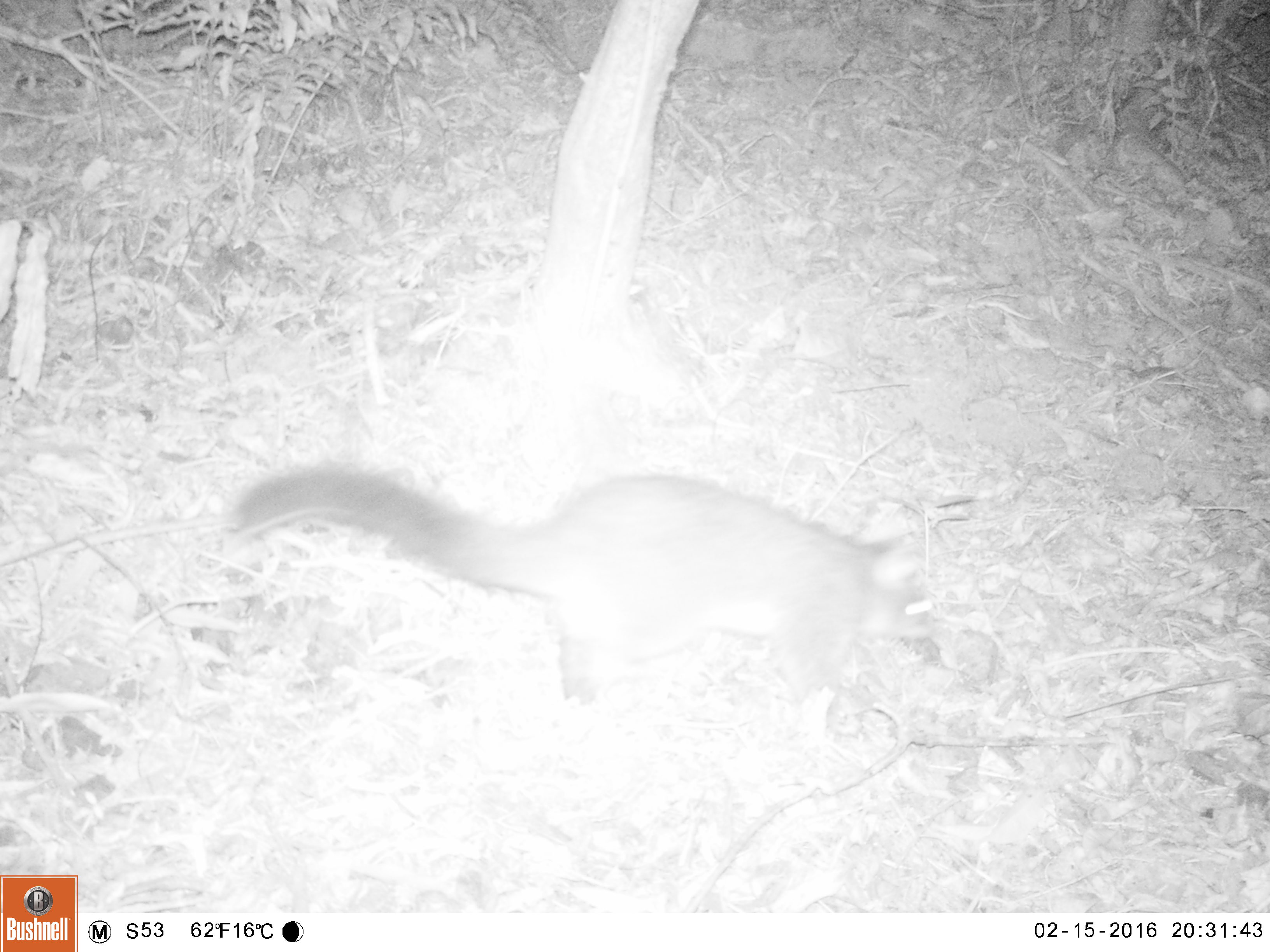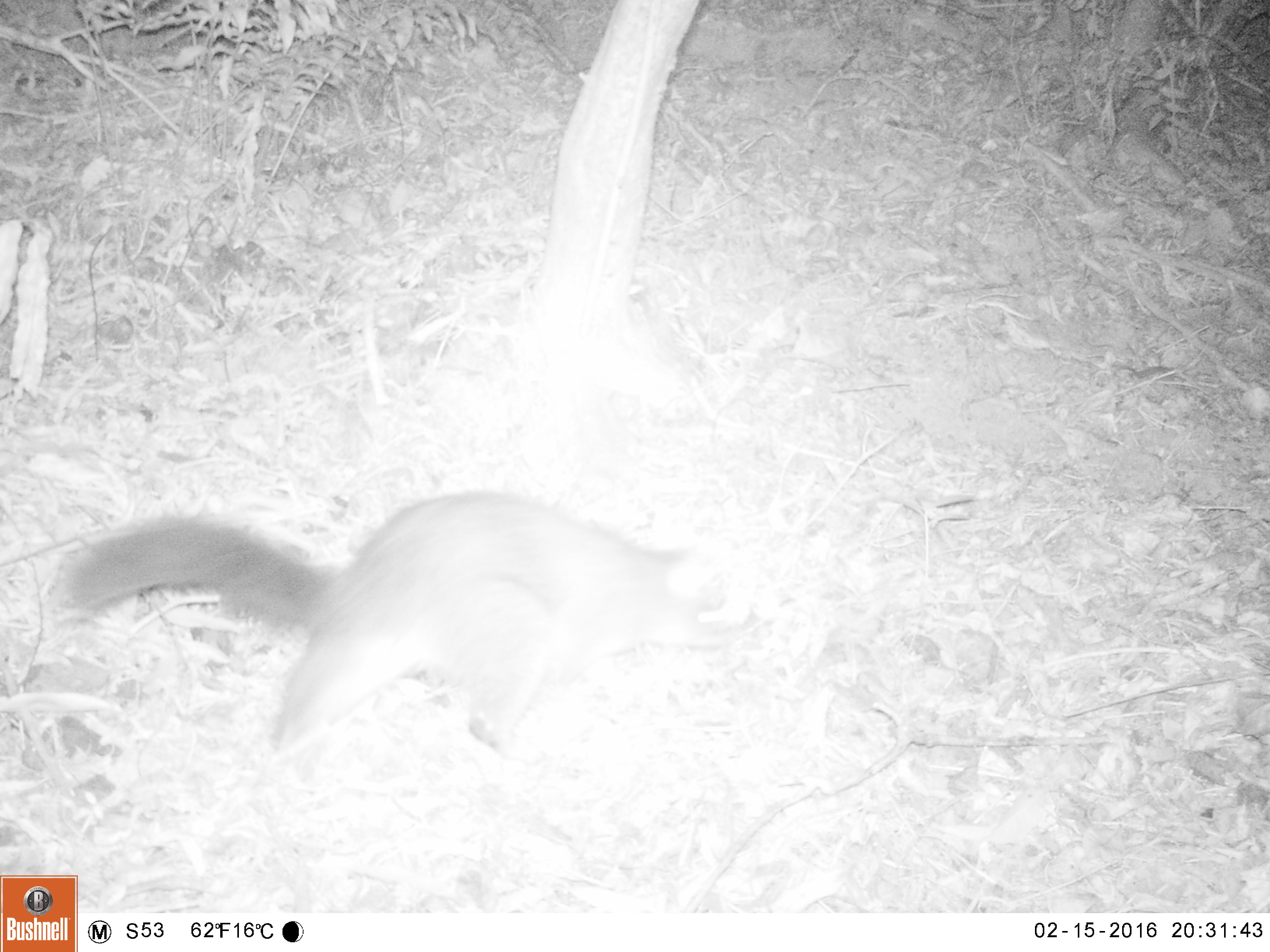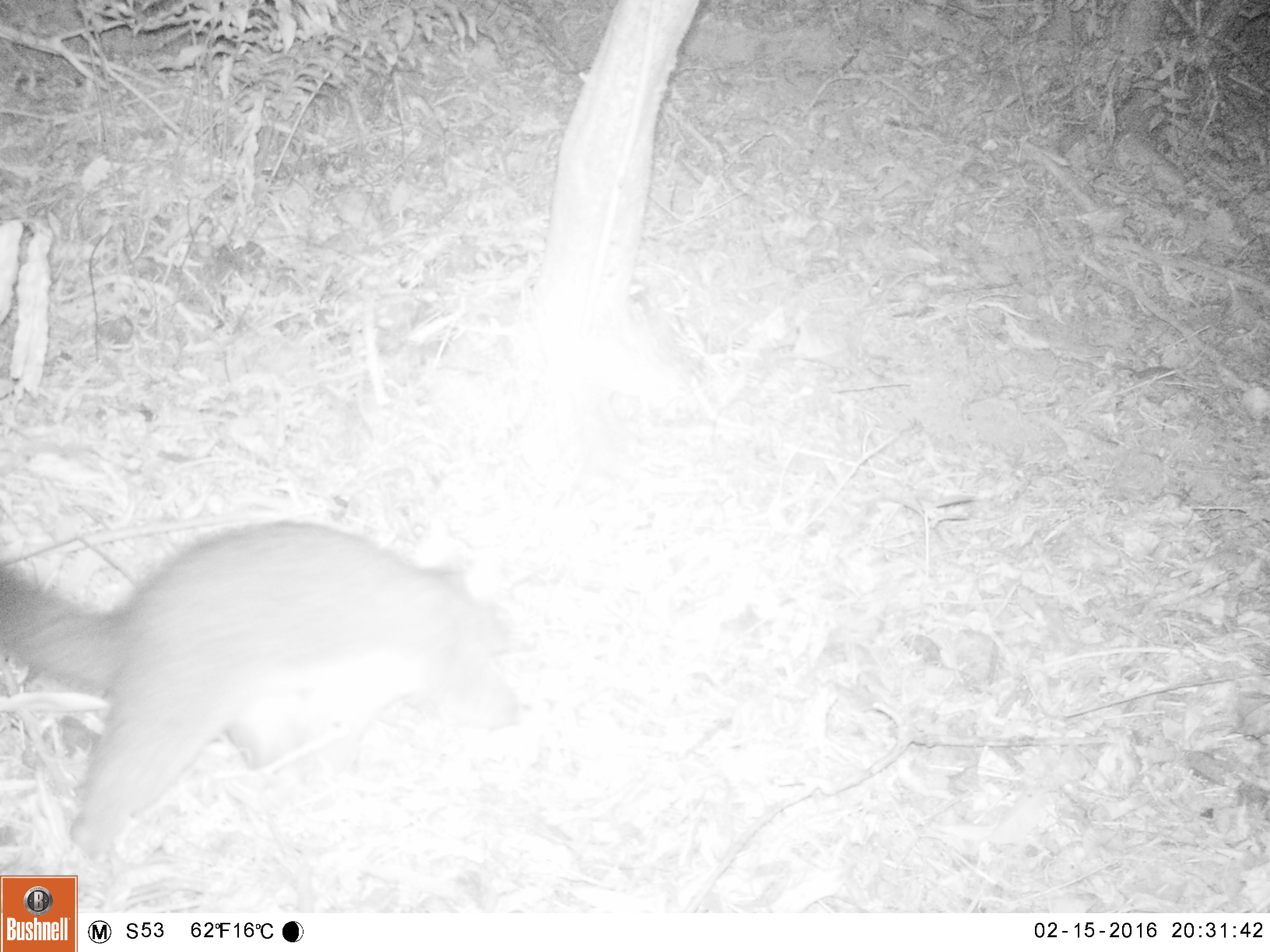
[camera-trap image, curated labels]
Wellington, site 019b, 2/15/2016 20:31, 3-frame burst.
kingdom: Animalia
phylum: Chordata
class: Mammalia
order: Didelphimorphia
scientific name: Didelphimorphia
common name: possum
Possum (Didelphimorphia).